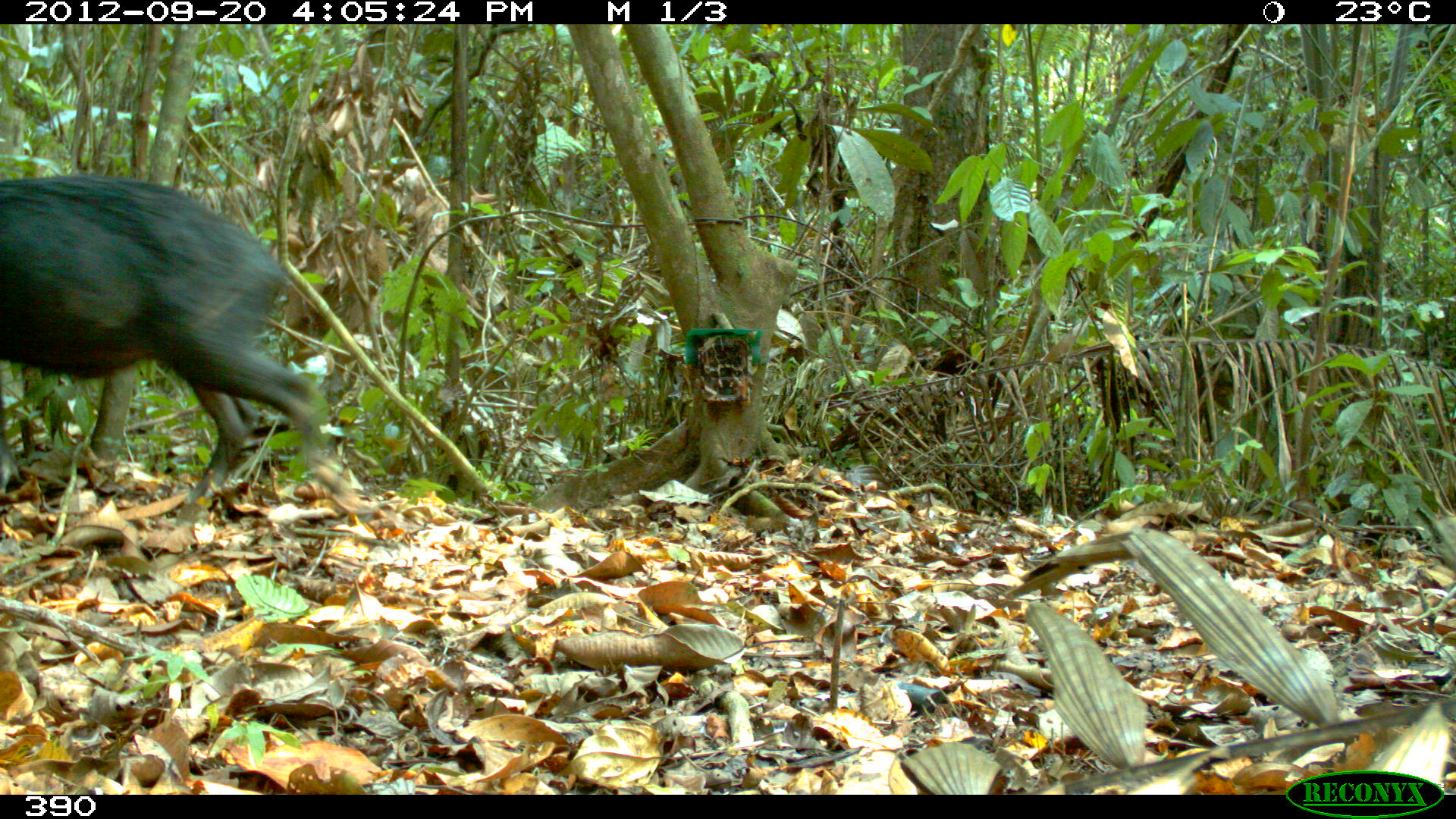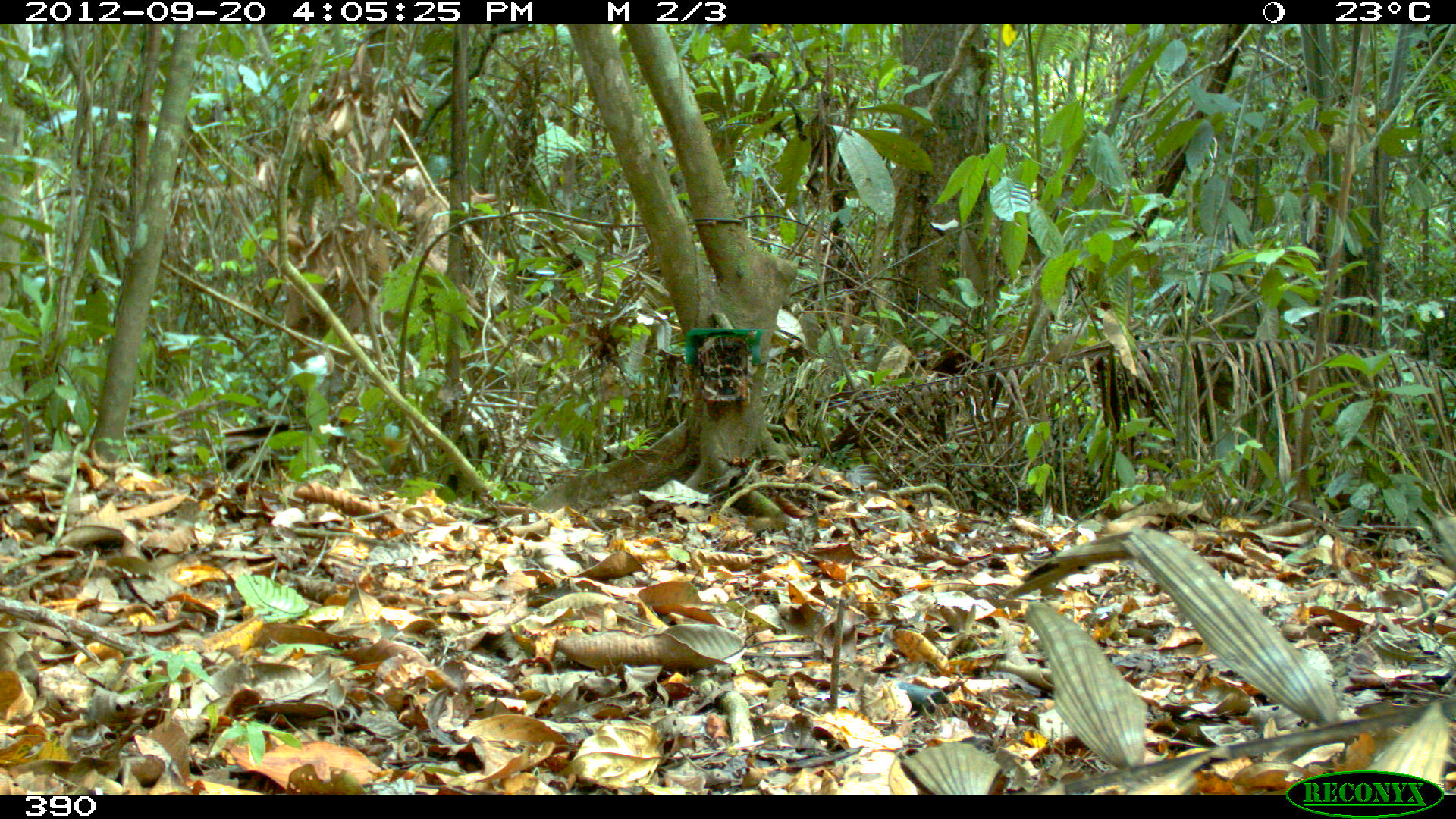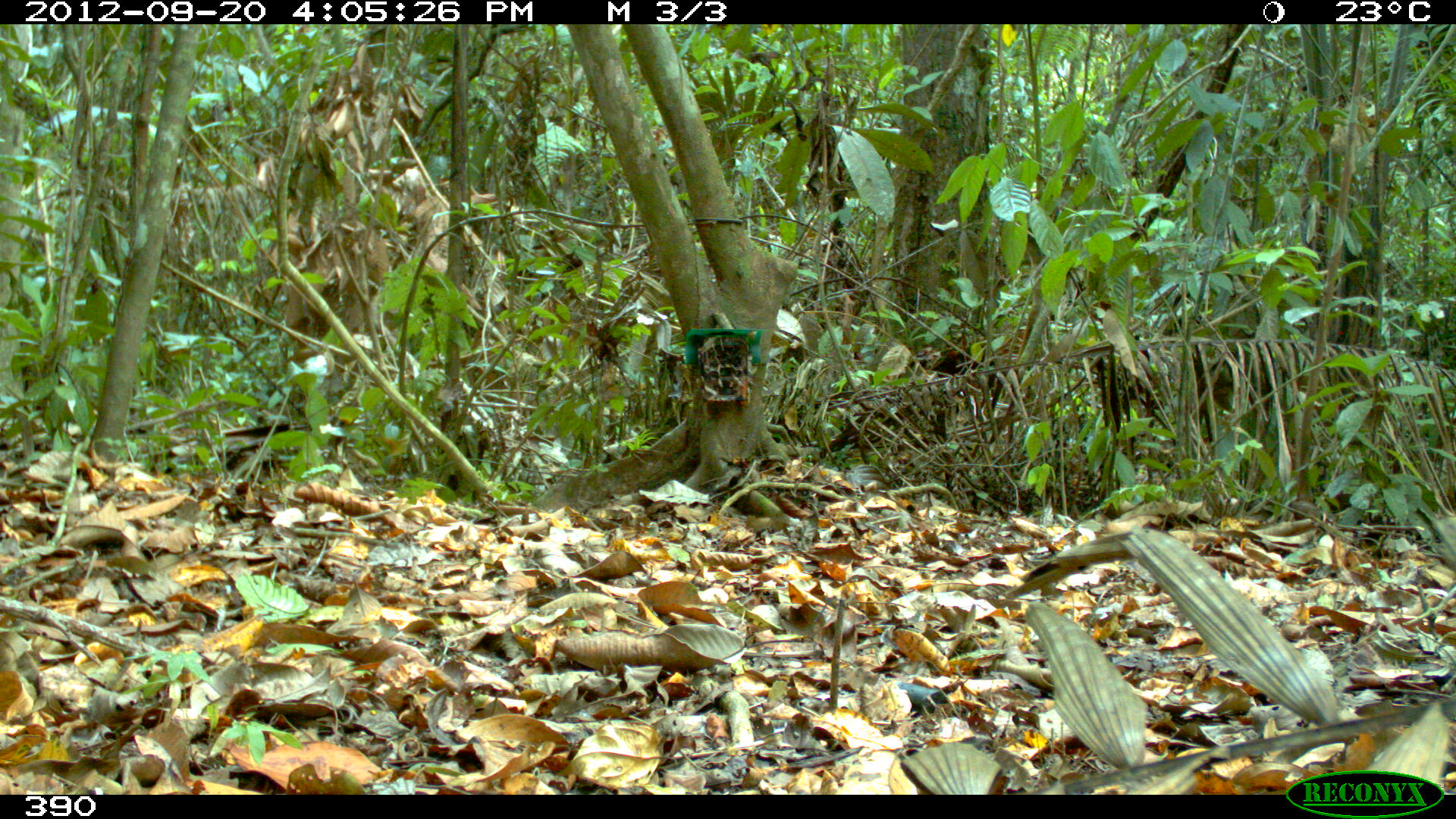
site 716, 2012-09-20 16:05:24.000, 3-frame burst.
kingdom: Animalia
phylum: Chordata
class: Mammalia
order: Artiodactyla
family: Tayassuidae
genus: Tayassu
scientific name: Tayassu pecari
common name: white-lipped peccary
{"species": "Tayassu pecari (white-lipped peccary)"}